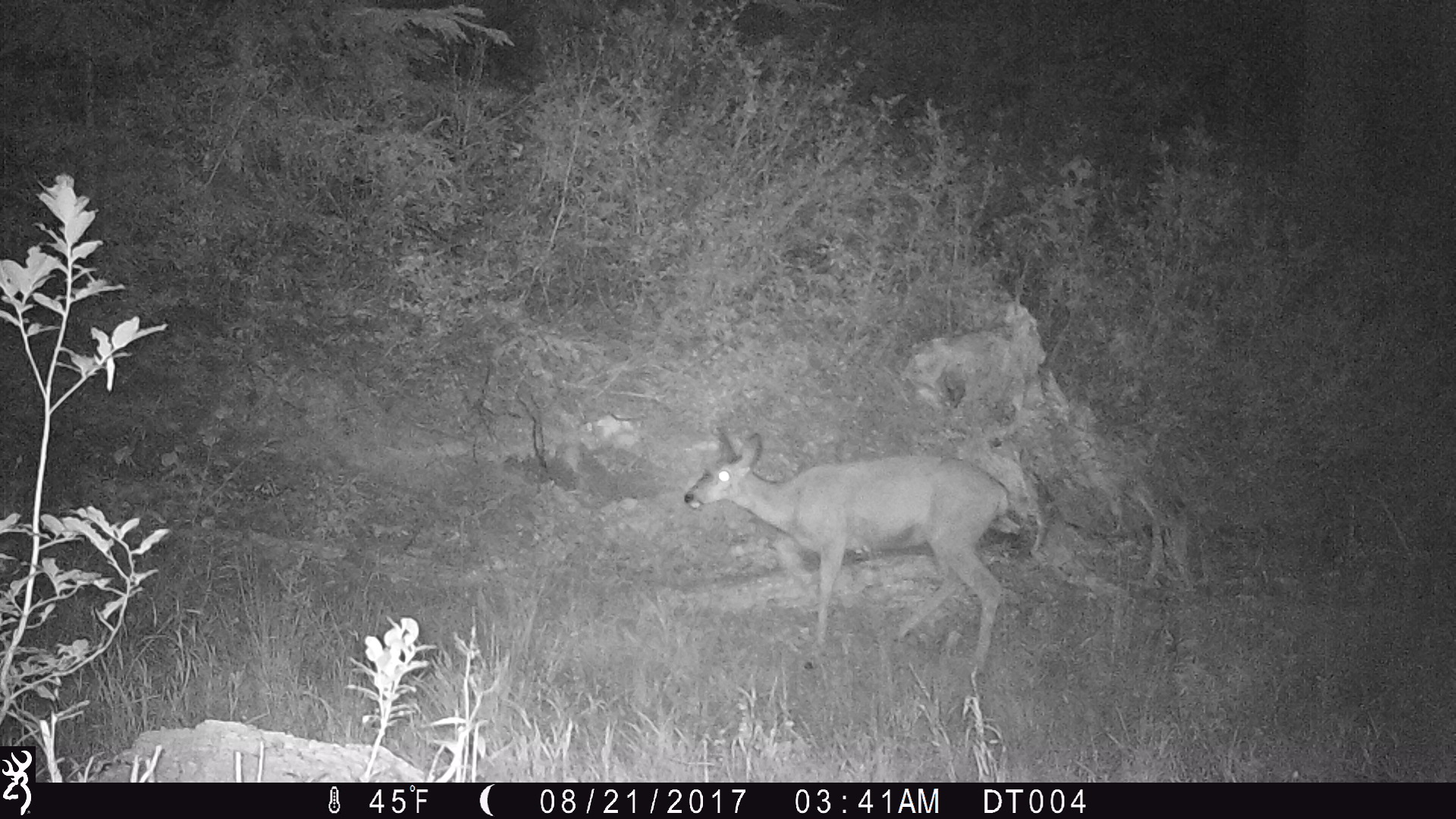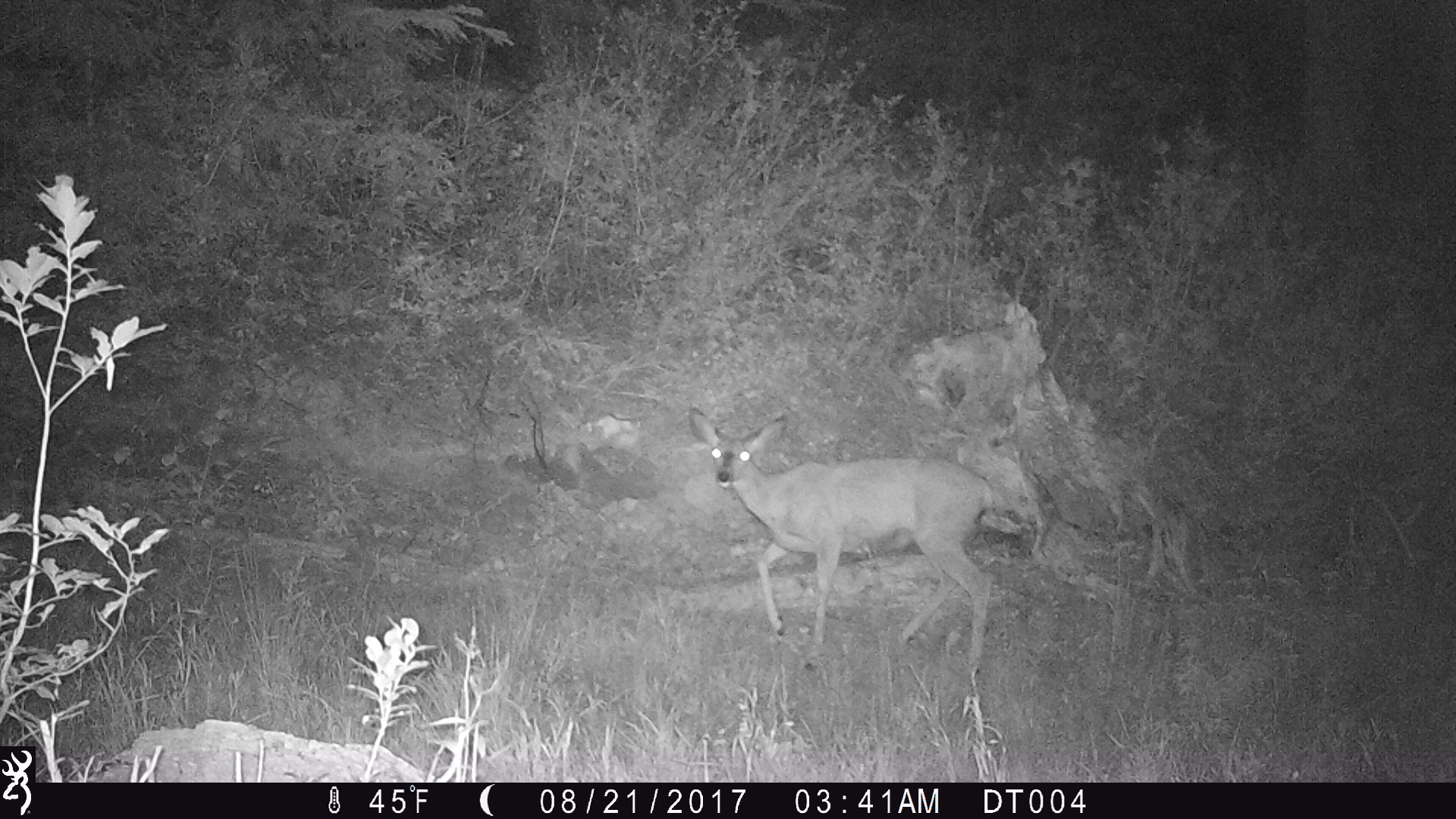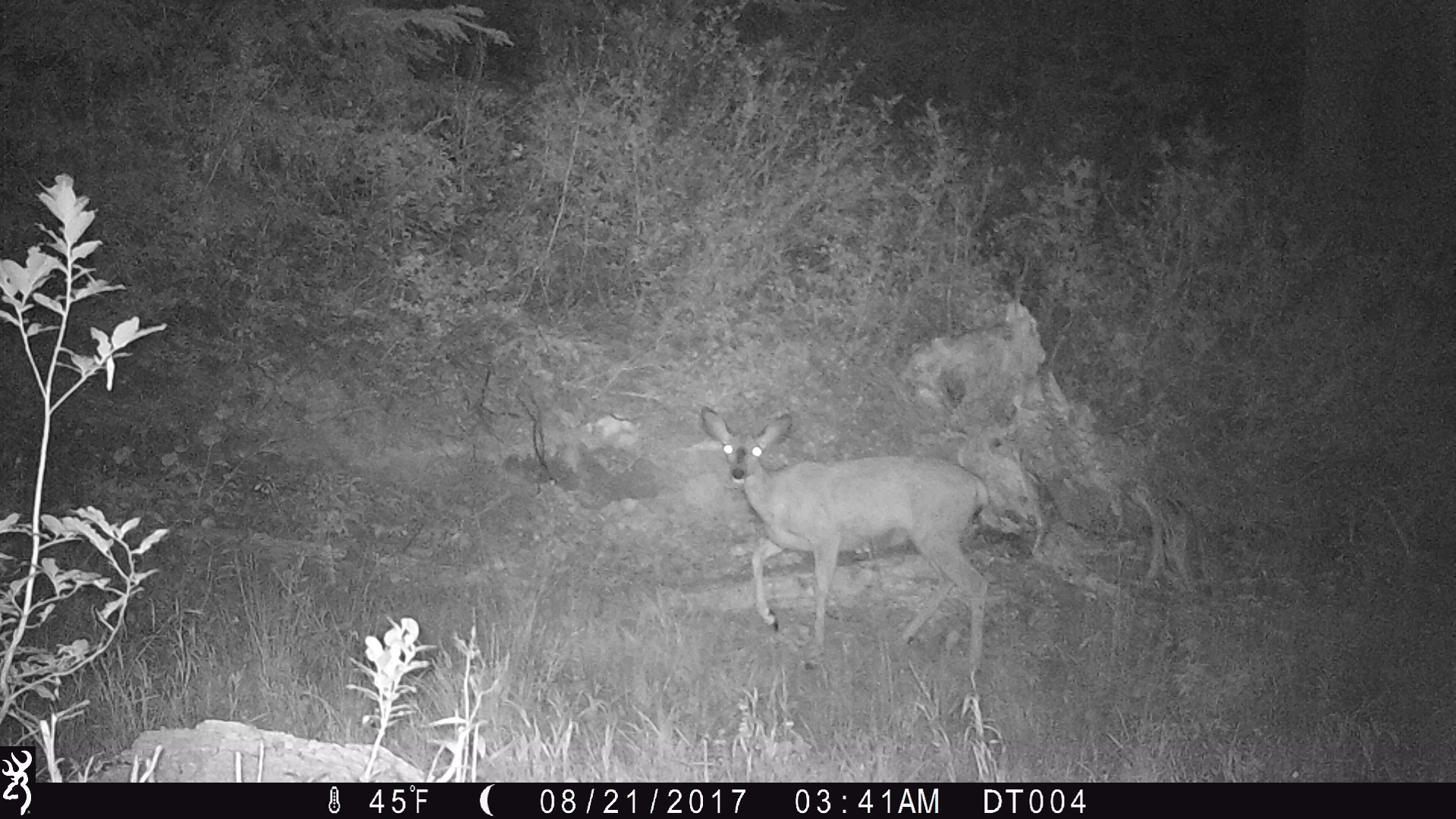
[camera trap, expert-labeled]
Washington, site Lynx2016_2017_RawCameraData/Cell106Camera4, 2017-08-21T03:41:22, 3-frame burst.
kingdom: Animalia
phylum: Chordata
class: Mammalia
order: Artiodactyla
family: Cervidae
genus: Odocoileus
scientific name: Odocoileus hemionus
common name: mule deer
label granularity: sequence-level